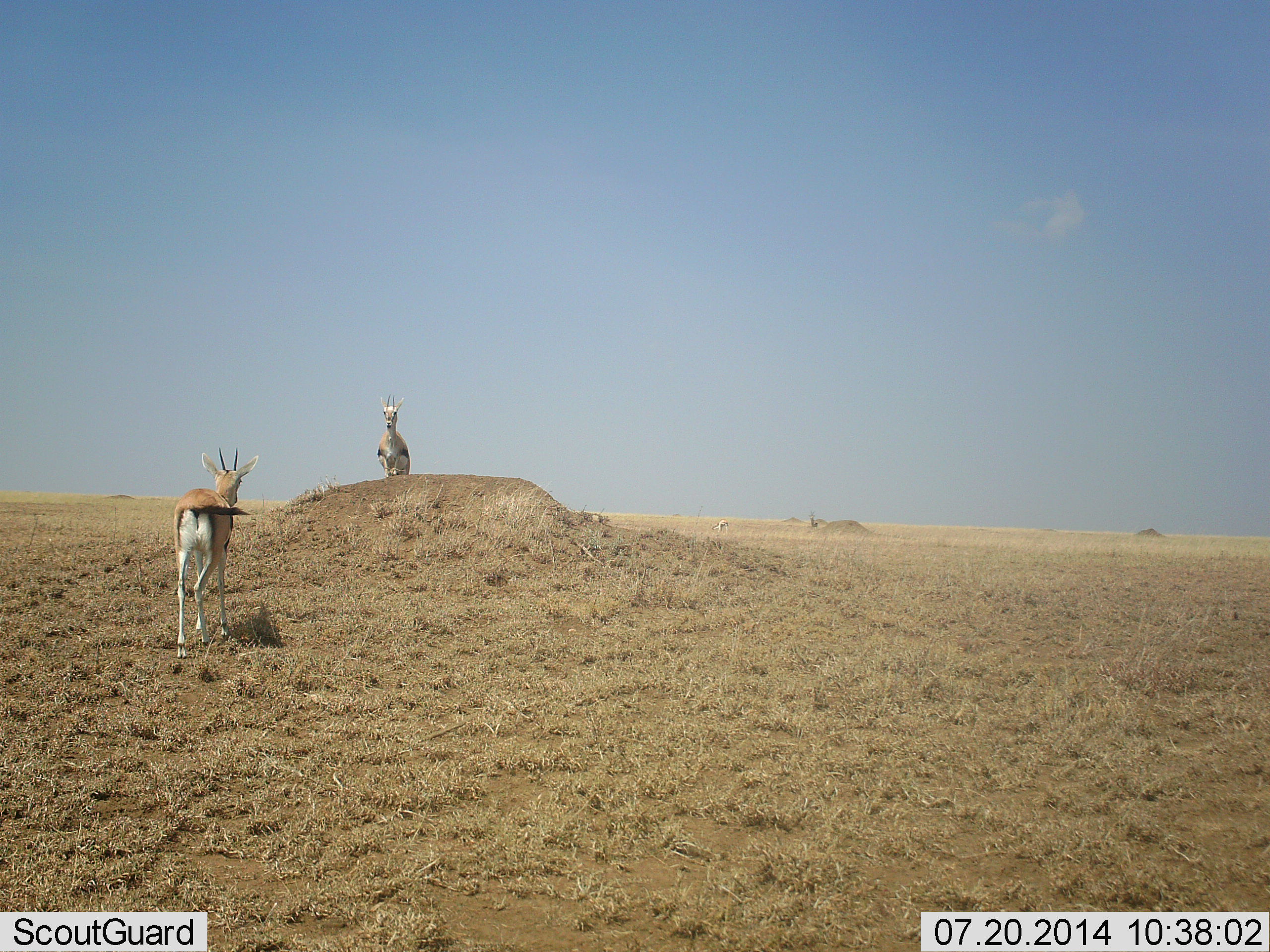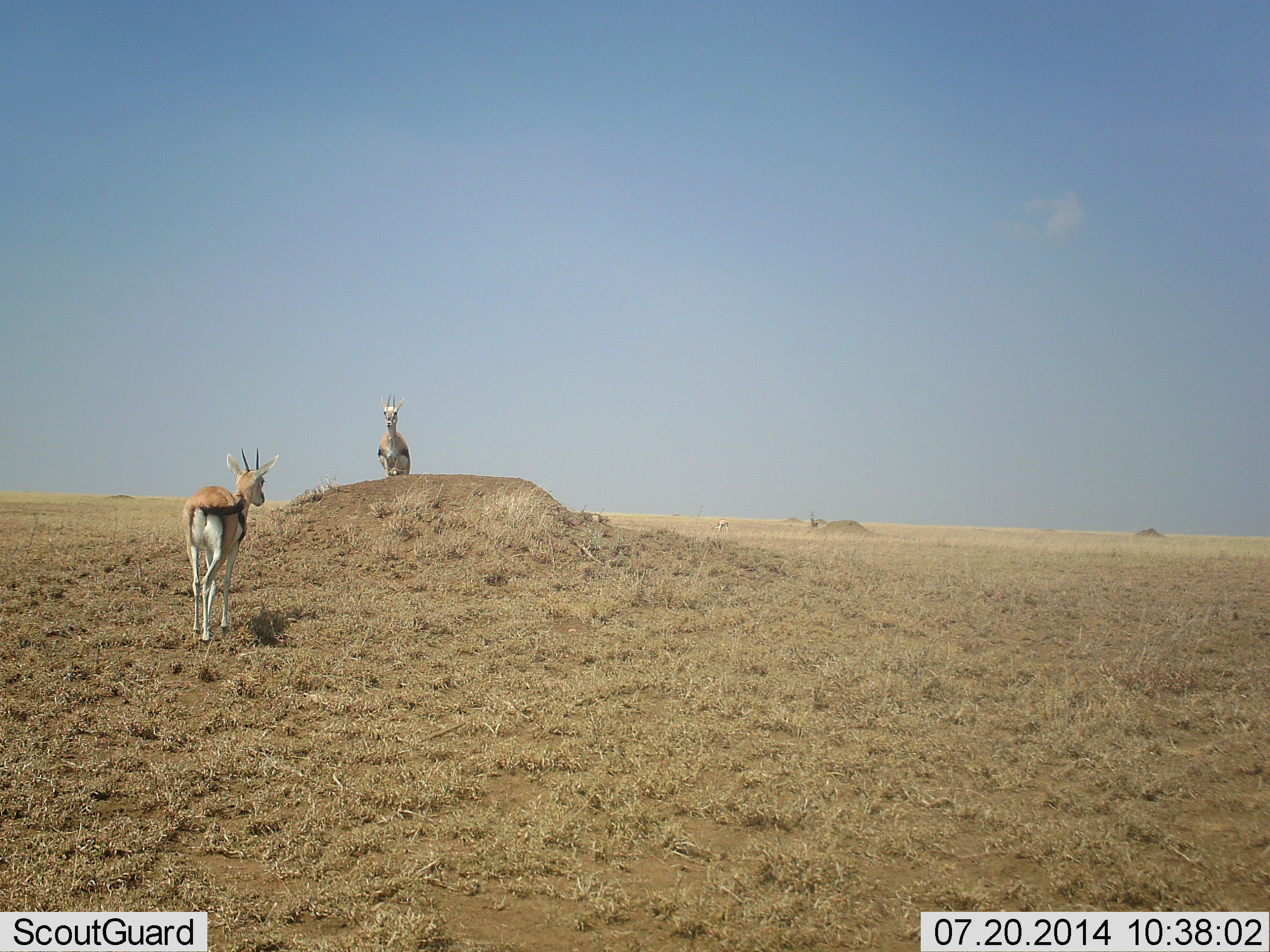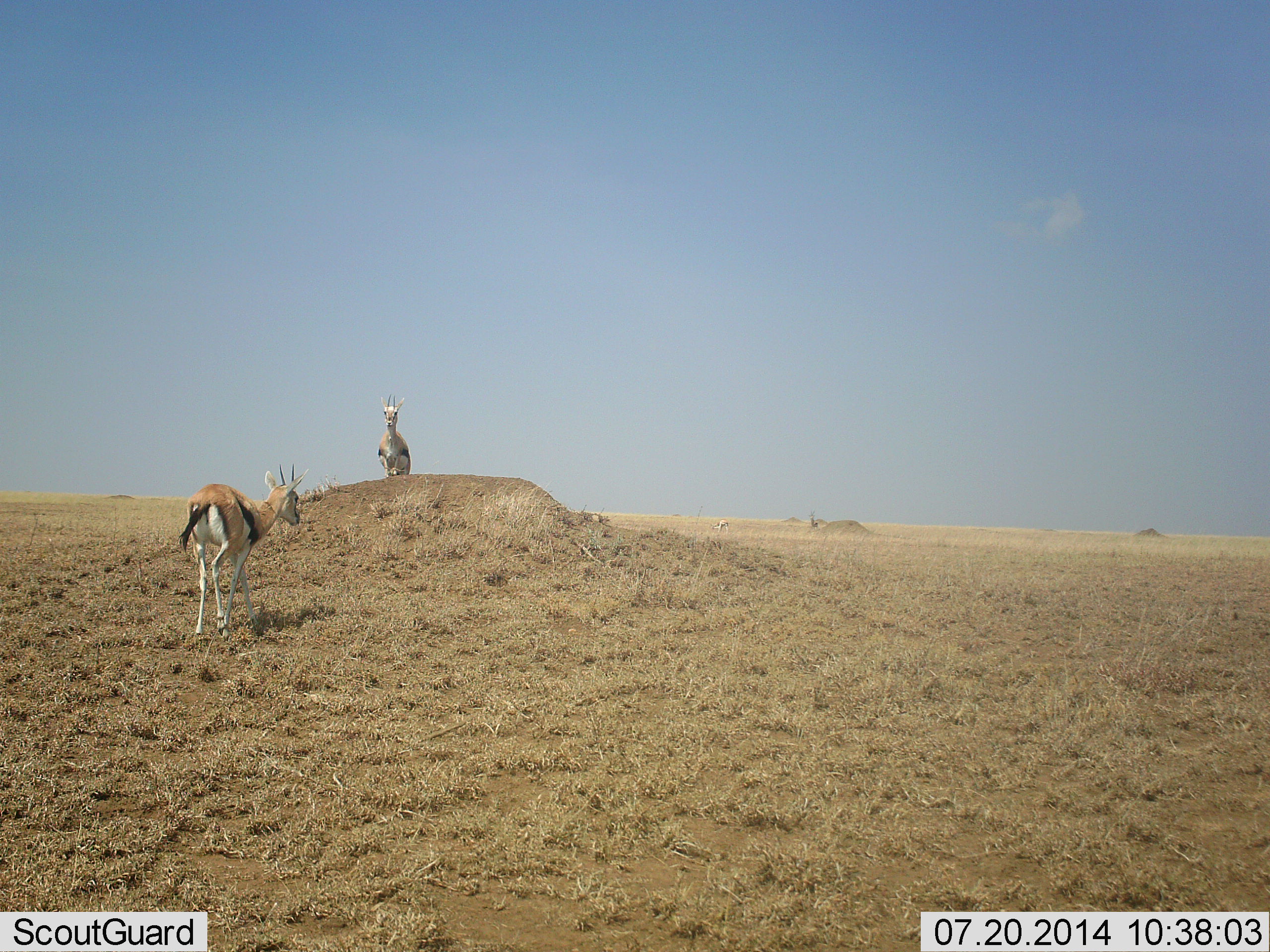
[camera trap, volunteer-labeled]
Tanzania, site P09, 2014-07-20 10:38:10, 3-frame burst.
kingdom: Animalia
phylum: Chordata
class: Mammalia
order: Artiodactyla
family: Bovidae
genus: Eudorcas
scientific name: Eudorcas thomsonii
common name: thomson's gazelle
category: gazellethomsons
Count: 2.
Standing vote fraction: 82%.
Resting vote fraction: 0%.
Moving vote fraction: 82%.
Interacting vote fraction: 0%.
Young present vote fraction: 0%.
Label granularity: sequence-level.